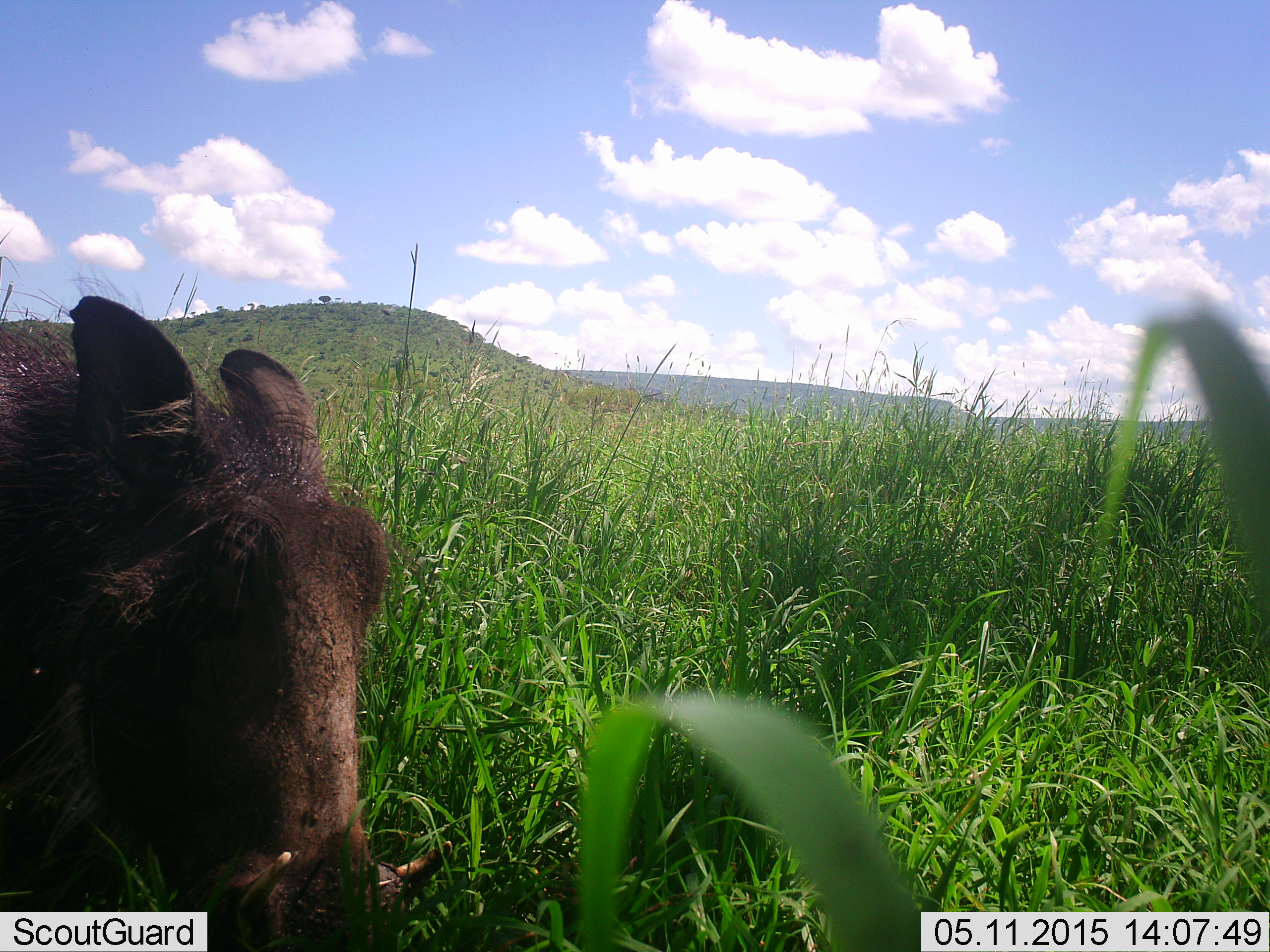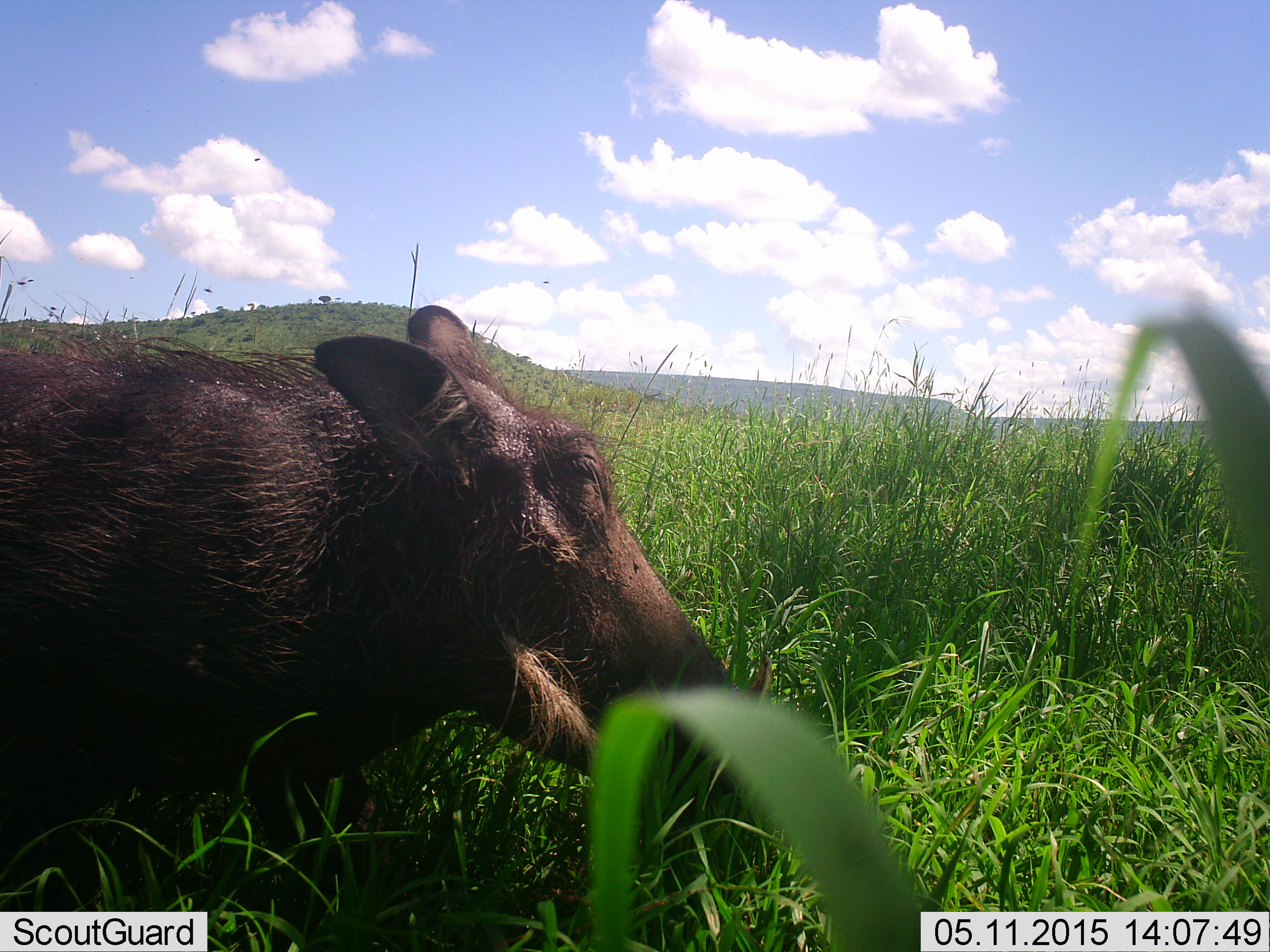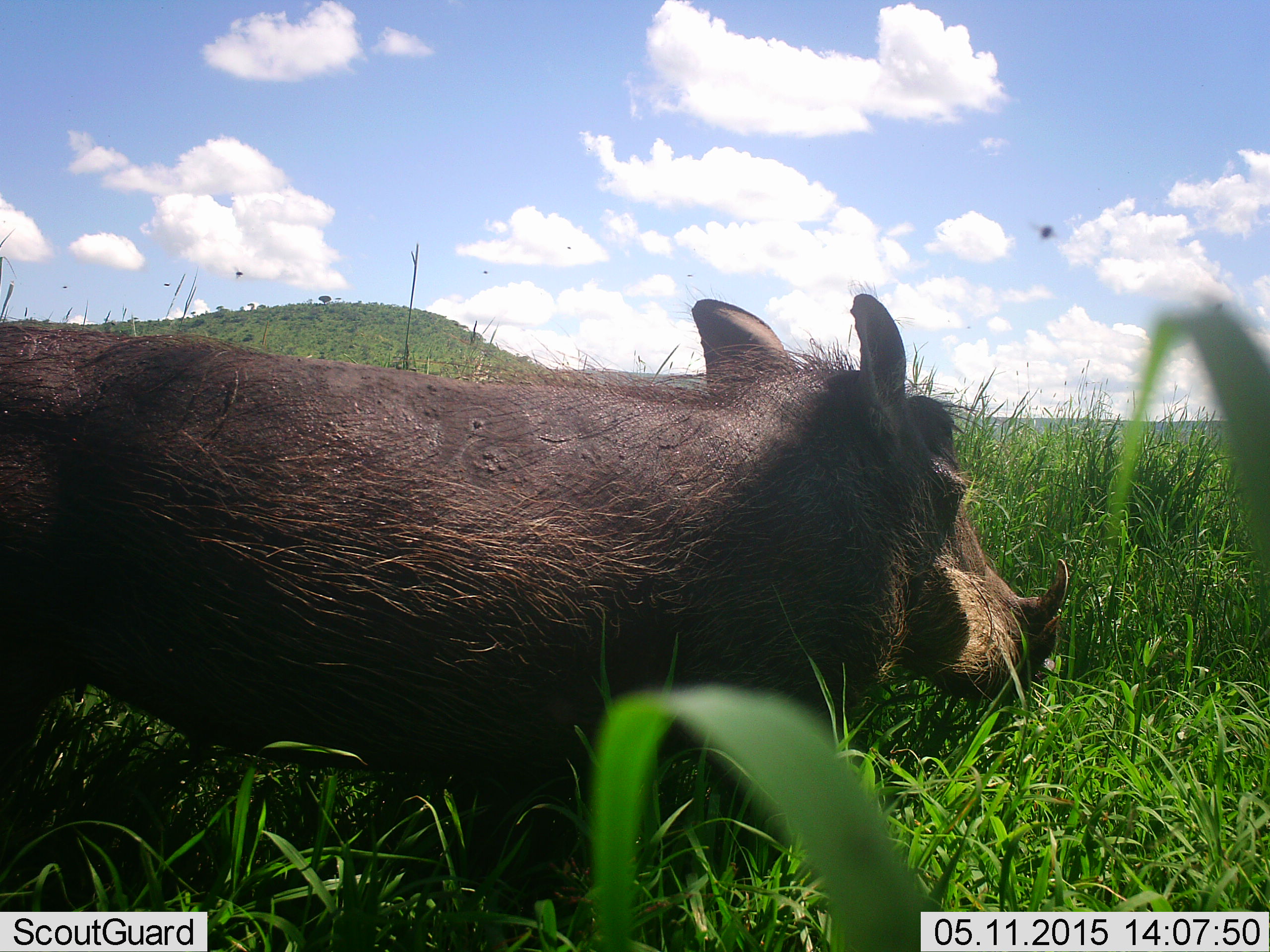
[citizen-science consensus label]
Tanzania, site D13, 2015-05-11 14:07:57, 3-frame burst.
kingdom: Animalia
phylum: Chordata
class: Mammalia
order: Artiodactyla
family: Suidae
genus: Phacochoerus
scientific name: Phacochoerus africanus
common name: warthog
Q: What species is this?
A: Warthog (Phacochoerus africanus).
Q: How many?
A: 1.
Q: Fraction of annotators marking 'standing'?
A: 8%.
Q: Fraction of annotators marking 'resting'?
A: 8%.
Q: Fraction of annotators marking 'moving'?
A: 83%.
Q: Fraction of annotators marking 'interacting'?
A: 0%.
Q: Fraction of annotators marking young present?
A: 0%.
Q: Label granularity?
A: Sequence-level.